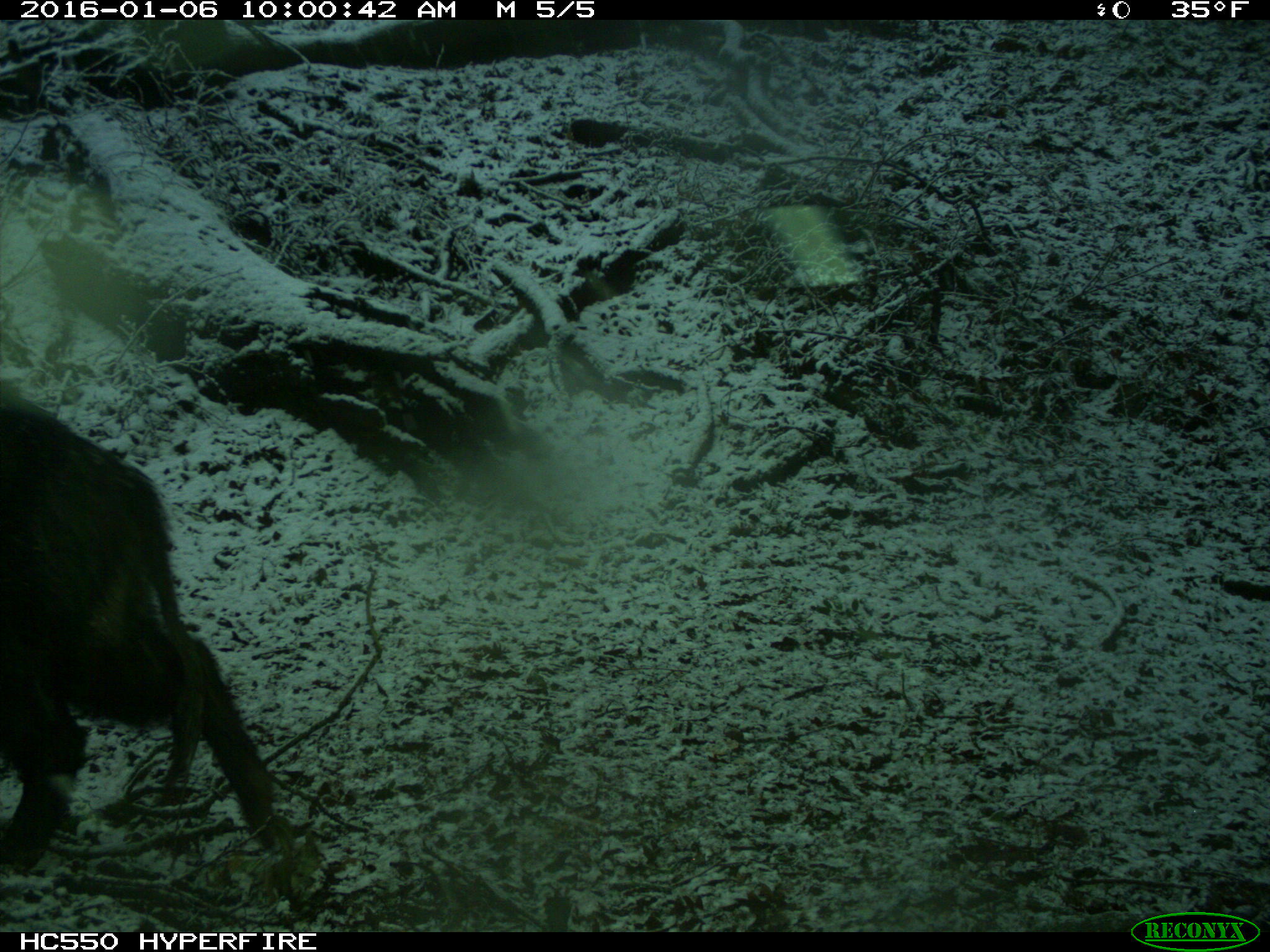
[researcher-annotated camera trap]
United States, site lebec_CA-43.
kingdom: Animalia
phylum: Chordata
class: Mammalia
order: Artiodactyla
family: Suidae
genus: Sus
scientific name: Sus scrofa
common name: wild boar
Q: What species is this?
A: Sus scrofa (wild boar).